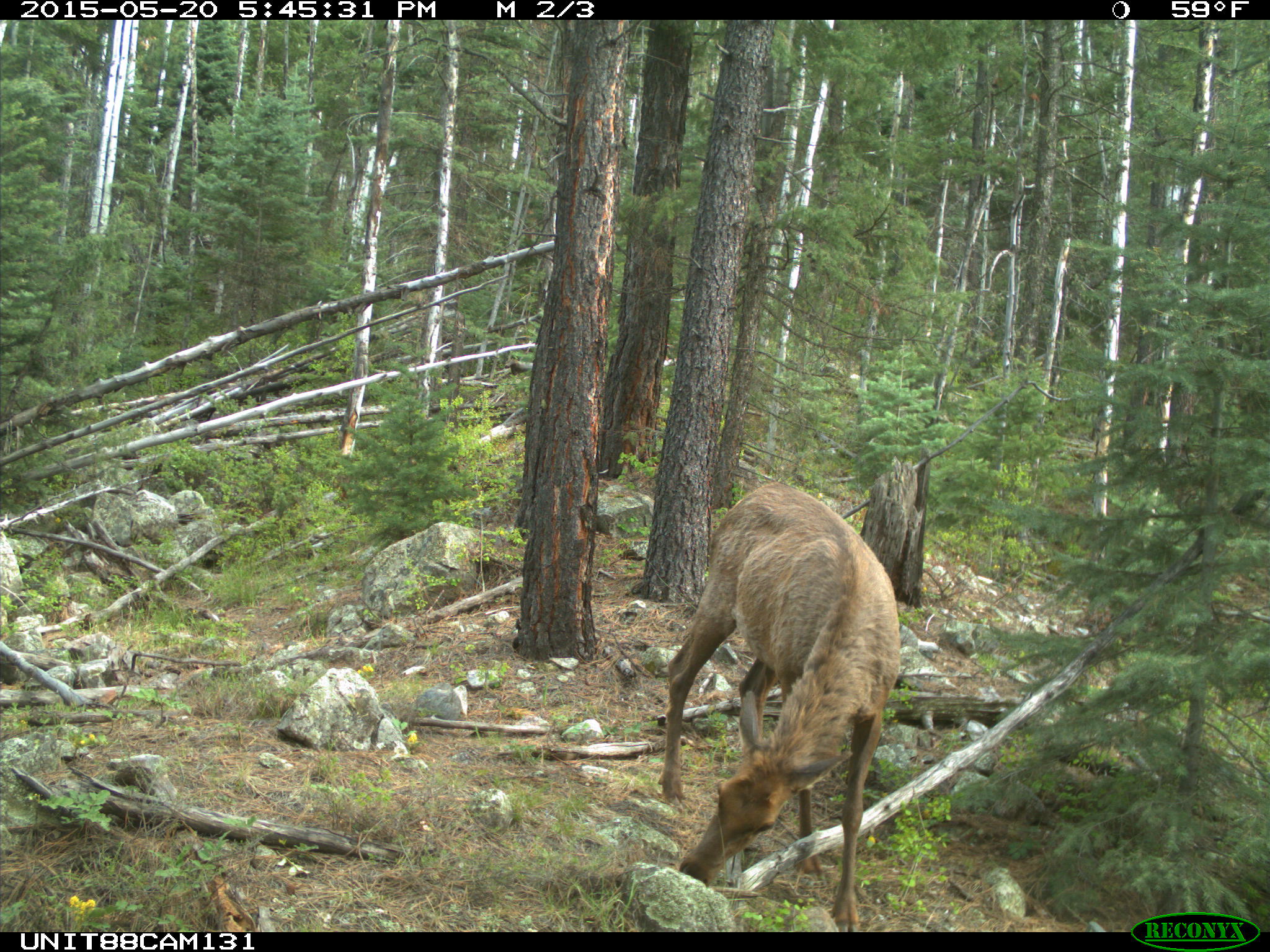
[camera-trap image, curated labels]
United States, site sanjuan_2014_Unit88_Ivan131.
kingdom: Animalia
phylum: Chordata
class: Mammalia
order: Artiodactyla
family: Cervidae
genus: Cervus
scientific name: Cervus elaphus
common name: red deer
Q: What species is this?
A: Cervus elaphus (red deer).